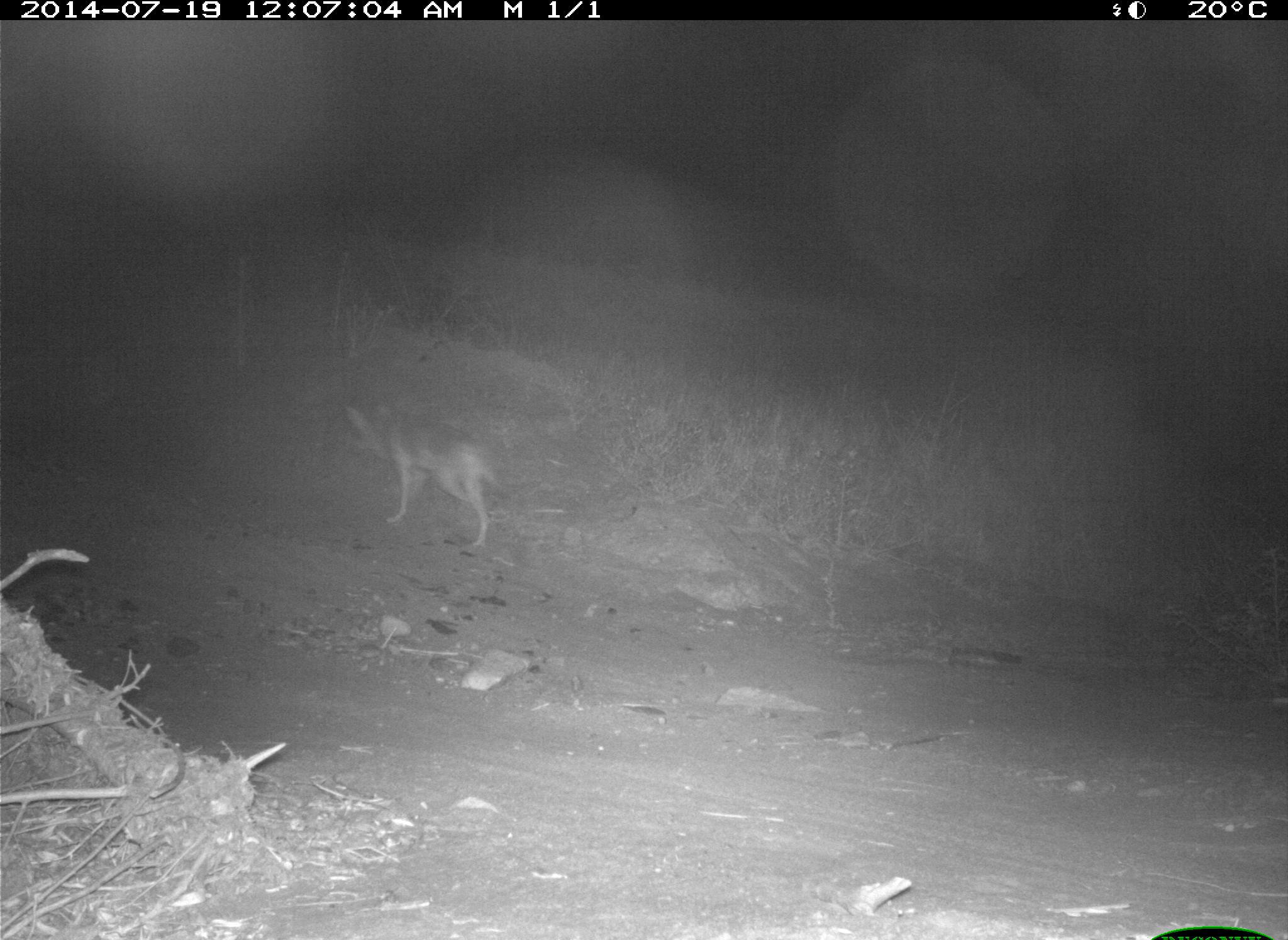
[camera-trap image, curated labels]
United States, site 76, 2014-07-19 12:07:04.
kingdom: Animalia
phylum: Chordata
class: Mammalia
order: Carnivora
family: Canidae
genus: Canis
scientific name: Canis latrans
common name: coyote